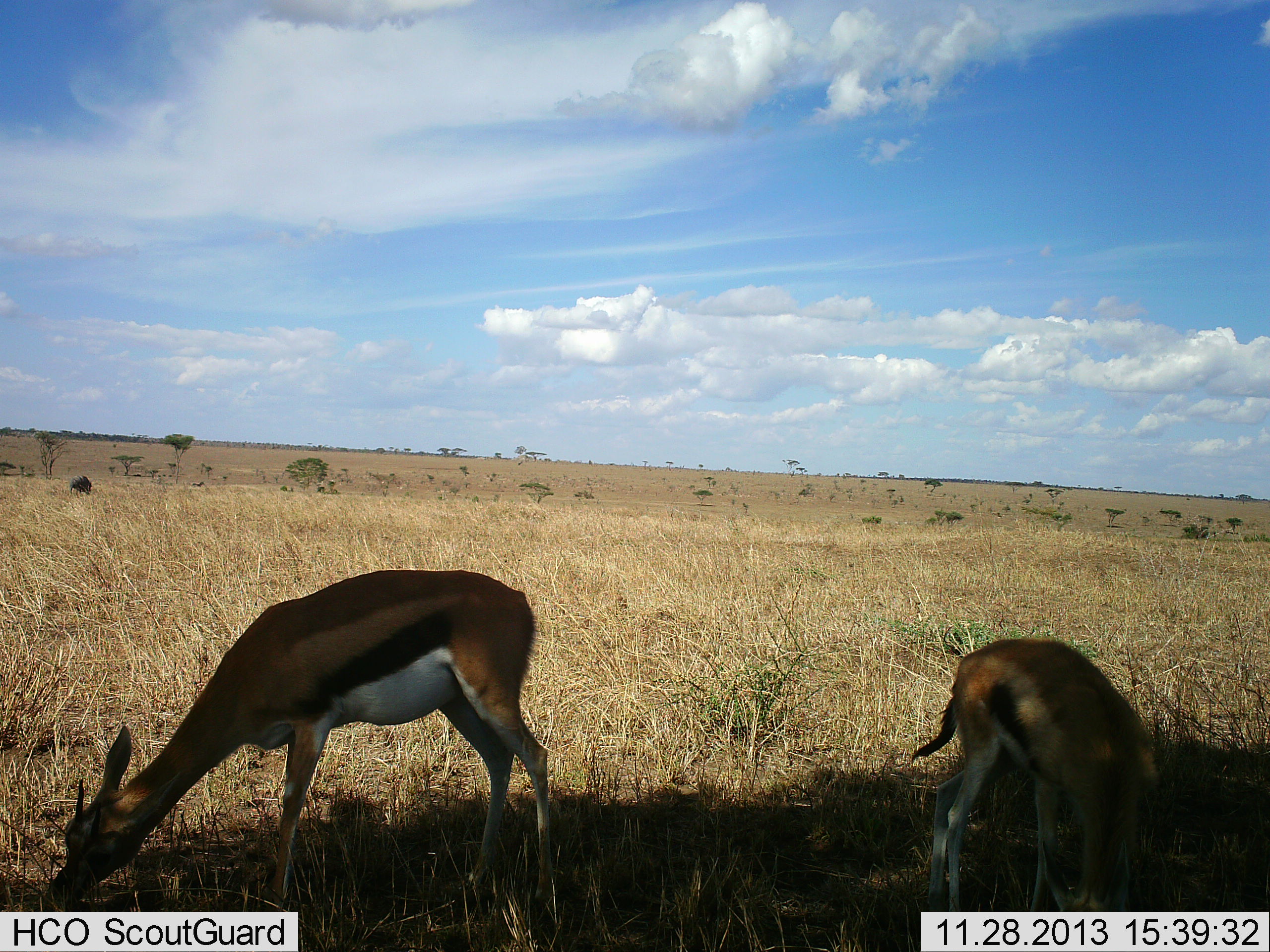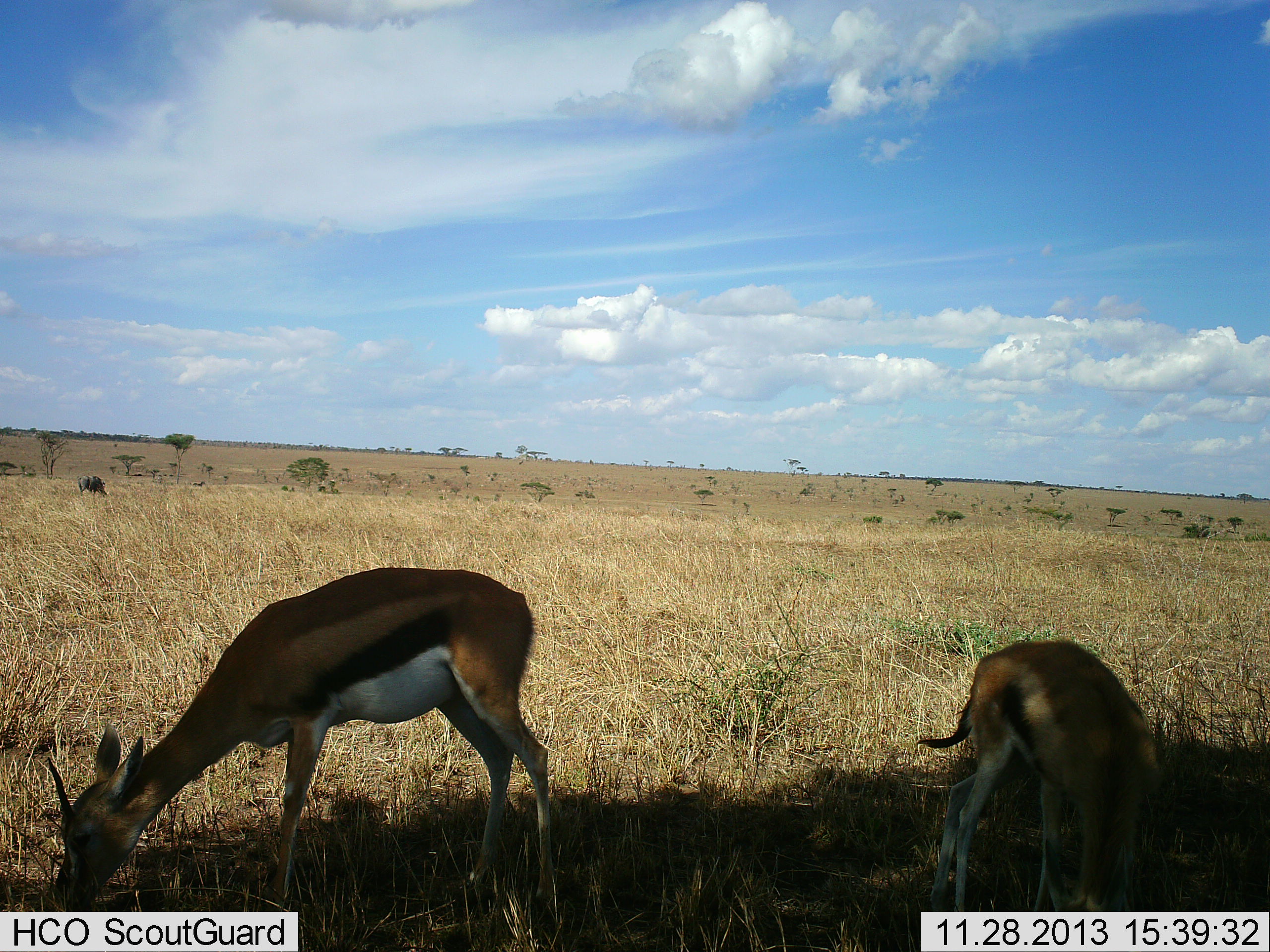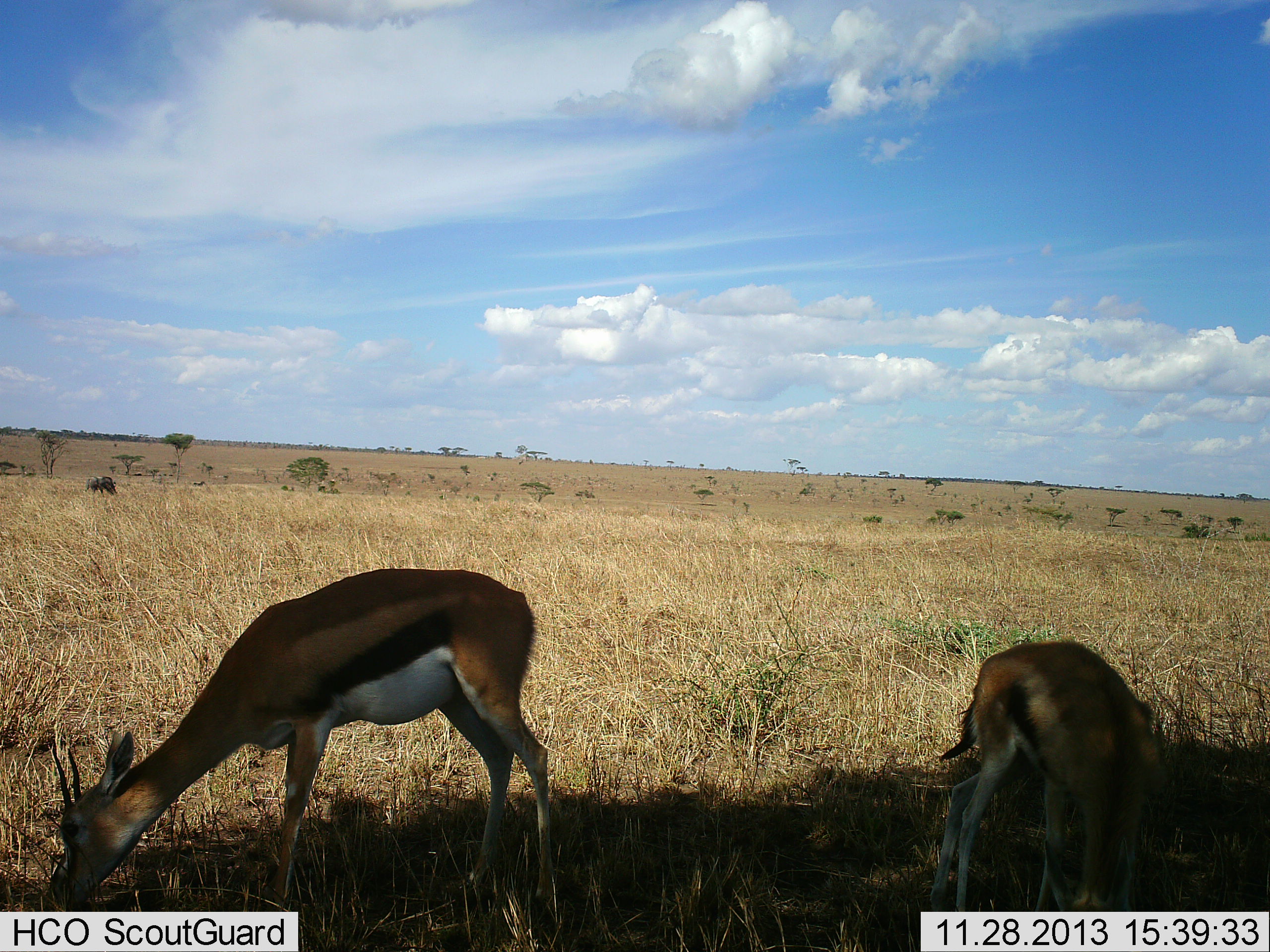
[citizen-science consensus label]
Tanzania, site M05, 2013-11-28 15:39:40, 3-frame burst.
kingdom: Animalia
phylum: Chordata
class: Mammalia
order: Artiodactyla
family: Bovidae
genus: Eudorcas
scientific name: Eudorcas thomsonii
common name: thomson's gazelle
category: gazellethomsons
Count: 2.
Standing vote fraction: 21%.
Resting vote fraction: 0%.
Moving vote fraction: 0%.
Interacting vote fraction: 0%.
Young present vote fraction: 12%.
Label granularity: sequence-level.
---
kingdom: Animalia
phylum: Chordata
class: Mammalia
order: Artiodactyla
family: Suidae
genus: Phacochoerus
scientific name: Phacochoerus africanus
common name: warthog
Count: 1.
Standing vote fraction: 22%.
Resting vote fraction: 0%.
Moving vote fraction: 67%.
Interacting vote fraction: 0%.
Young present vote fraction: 0%.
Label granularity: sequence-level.